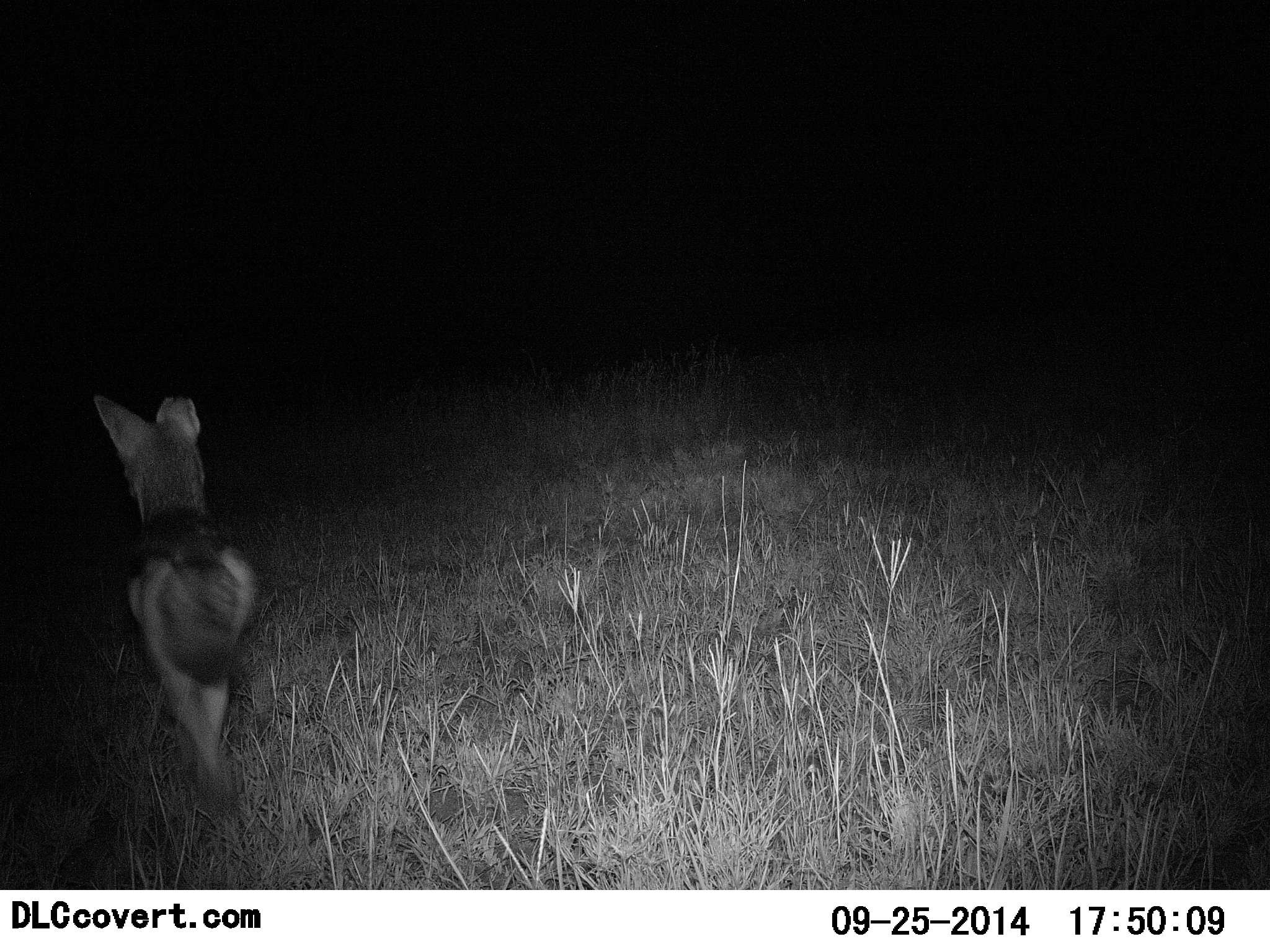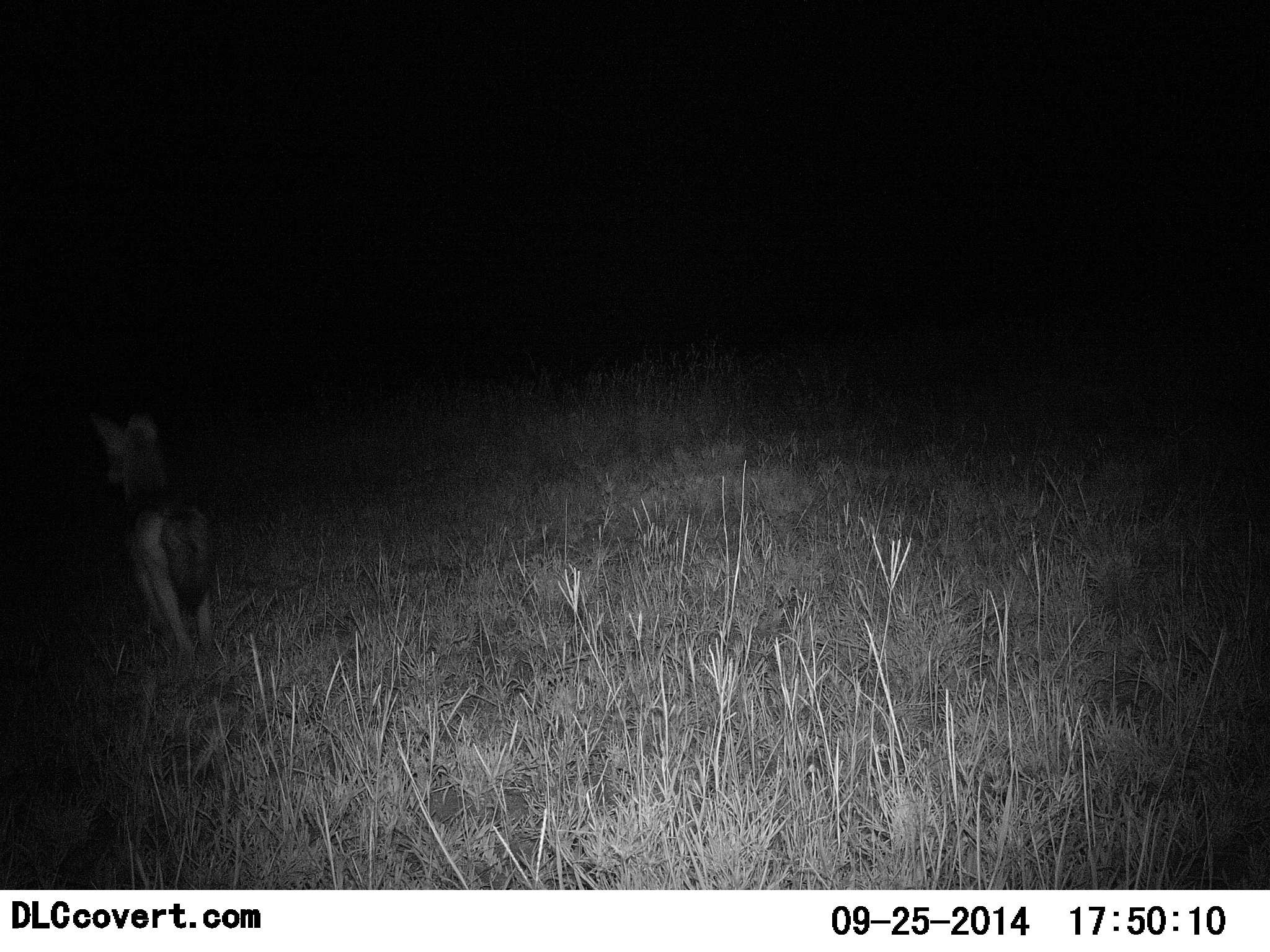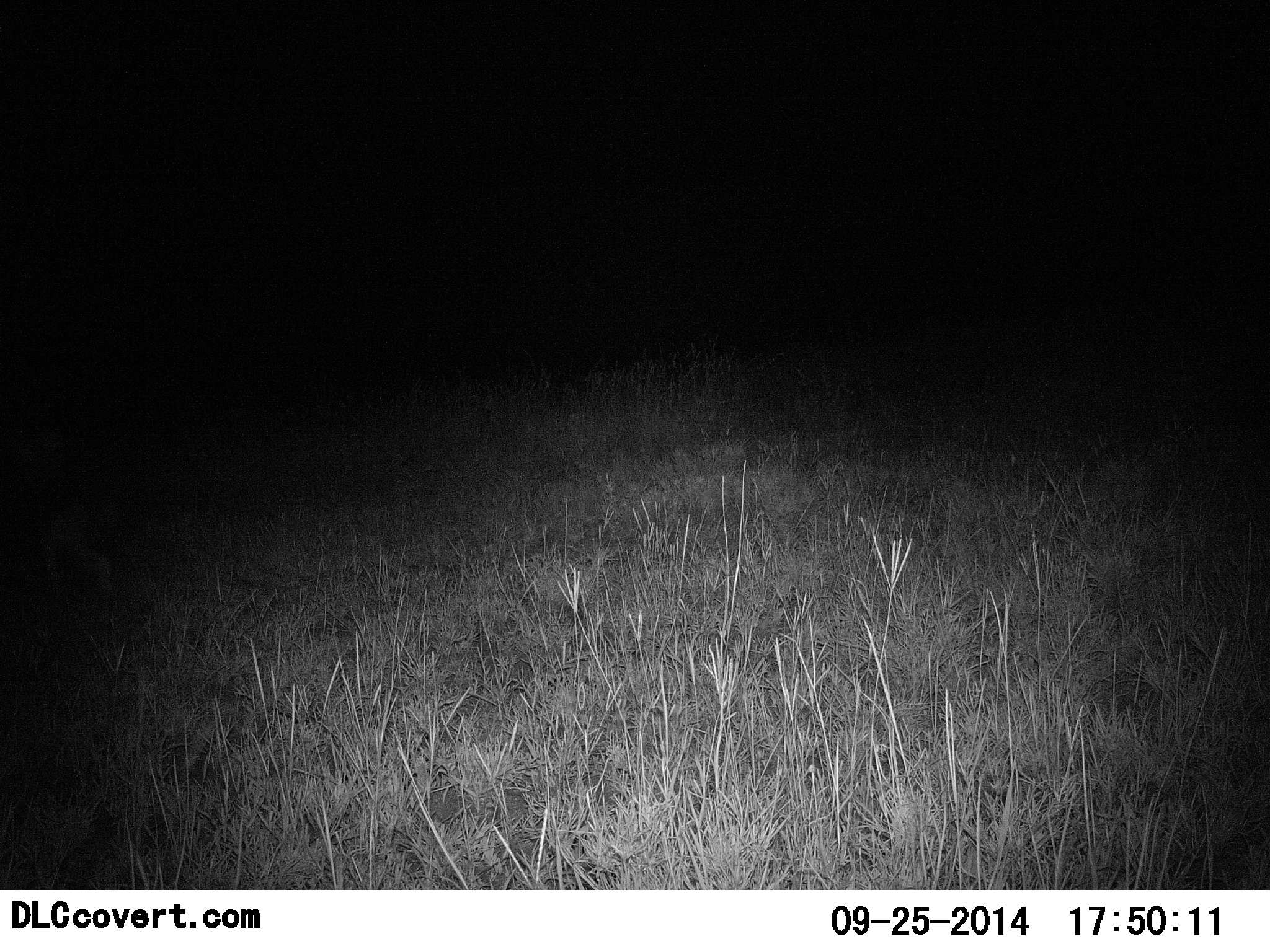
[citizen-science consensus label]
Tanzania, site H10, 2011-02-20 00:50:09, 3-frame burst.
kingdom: Animalia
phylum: Chordata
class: Mammalia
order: Carnivora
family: Canidae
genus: Lupulella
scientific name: Lupulella mesomelas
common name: black-backed jackal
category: jackal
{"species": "jackal (black-backed jackal) (Lupulella mesomelas)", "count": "1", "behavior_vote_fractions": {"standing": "0%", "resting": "0%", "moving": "100%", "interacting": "0%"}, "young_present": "0%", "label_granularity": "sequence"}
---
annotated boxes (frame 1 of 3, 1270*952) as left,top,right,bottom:
animal: 92,390,257,825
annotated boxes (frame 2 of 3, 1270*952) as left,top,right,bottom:
animal: 90,408,215,672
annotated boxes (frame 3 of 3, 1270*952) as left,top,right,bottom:
animal: 0,421,120,606